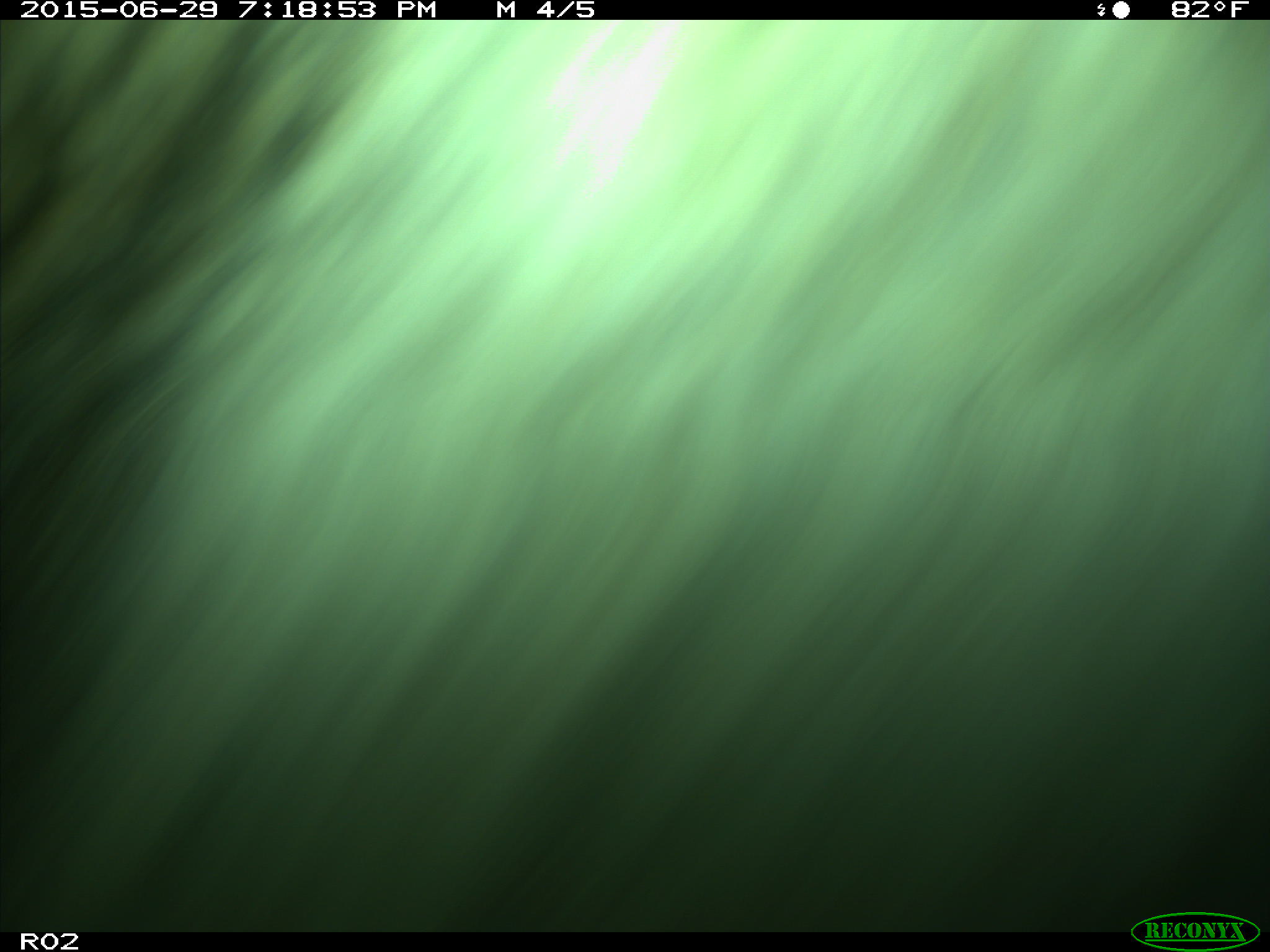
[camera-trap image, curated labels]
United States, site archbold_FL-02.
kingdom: Animalia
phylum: Chordata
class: Mammalia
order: Artiodactyla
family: Bovidae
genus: Bos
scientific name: Bos taurus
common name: domestic cow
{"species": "Bos taurus (domestic cow)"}